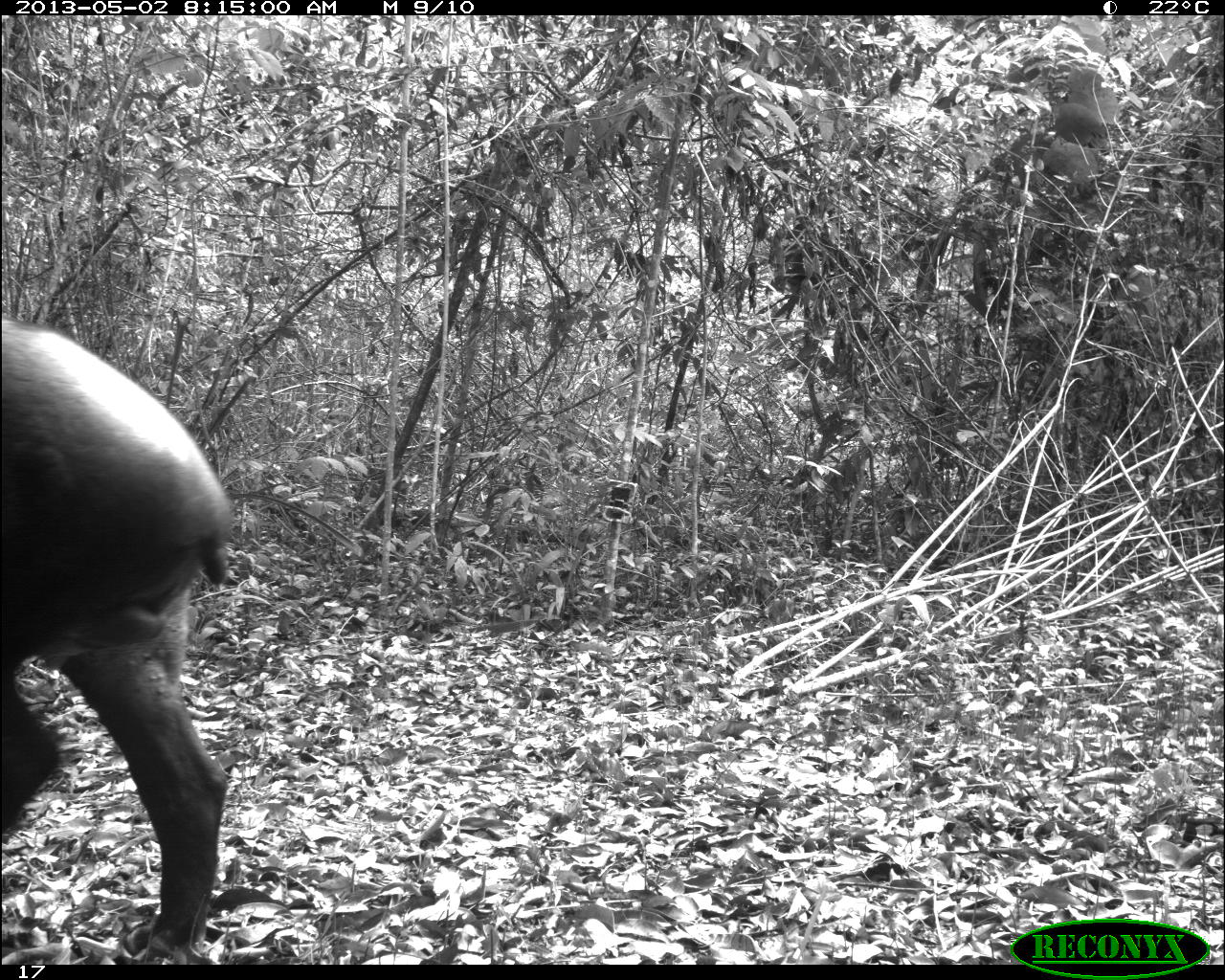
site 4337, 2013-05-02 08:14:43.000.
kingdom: Animalia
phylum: Chordata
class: Mammalia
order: Perissodactyla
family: Tapiridae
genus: Tapirus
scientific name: Tapirus bairdii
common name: baird's tapir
Tapirus bairdii (baird's tapir), count 1, sex male.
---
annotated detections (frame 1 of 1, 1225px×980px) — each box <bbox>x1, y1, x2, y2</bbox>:
tapirus bairdii: <bbox>0, 312, 231, 964</bbox>